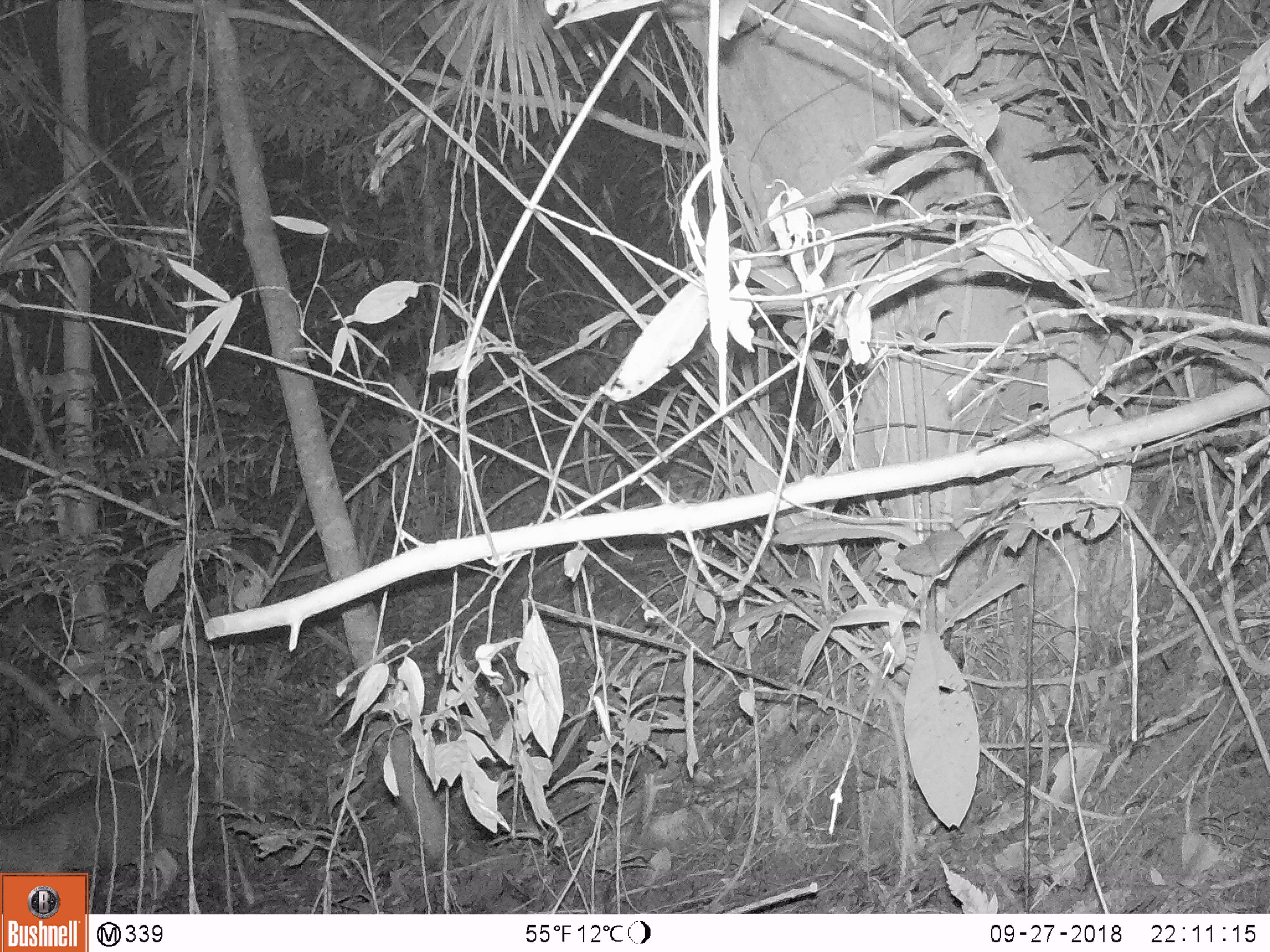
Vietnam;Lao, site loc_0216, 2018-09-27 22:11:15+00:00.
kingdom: Animalia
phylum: Chordata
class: Mammalia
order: Artiodactyla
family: Cervidae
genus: Muntiacus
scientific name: Muntiacus rooseveltorum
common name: roosevelt's muntjac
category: roosevelts muntjac group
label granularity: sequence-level